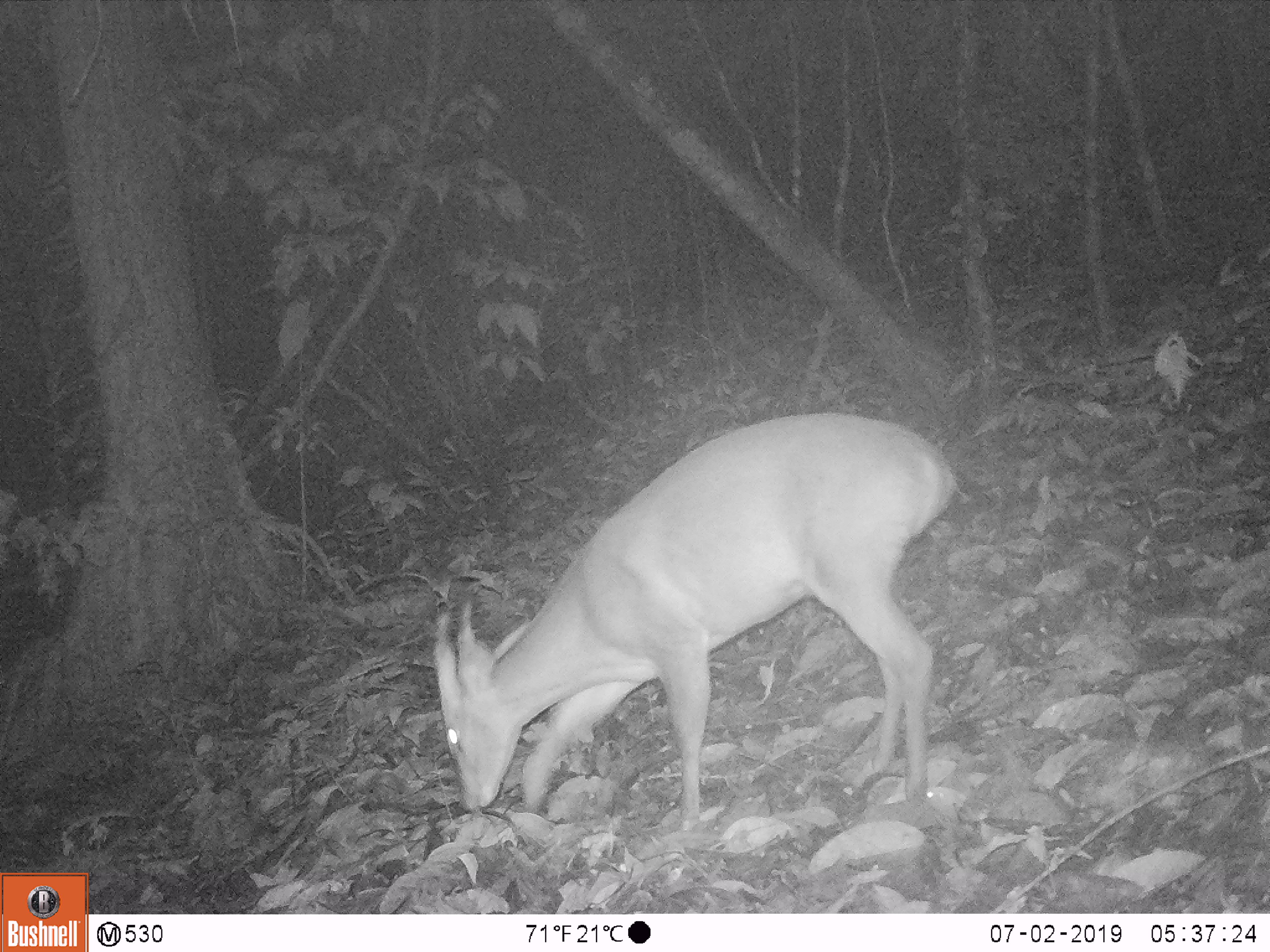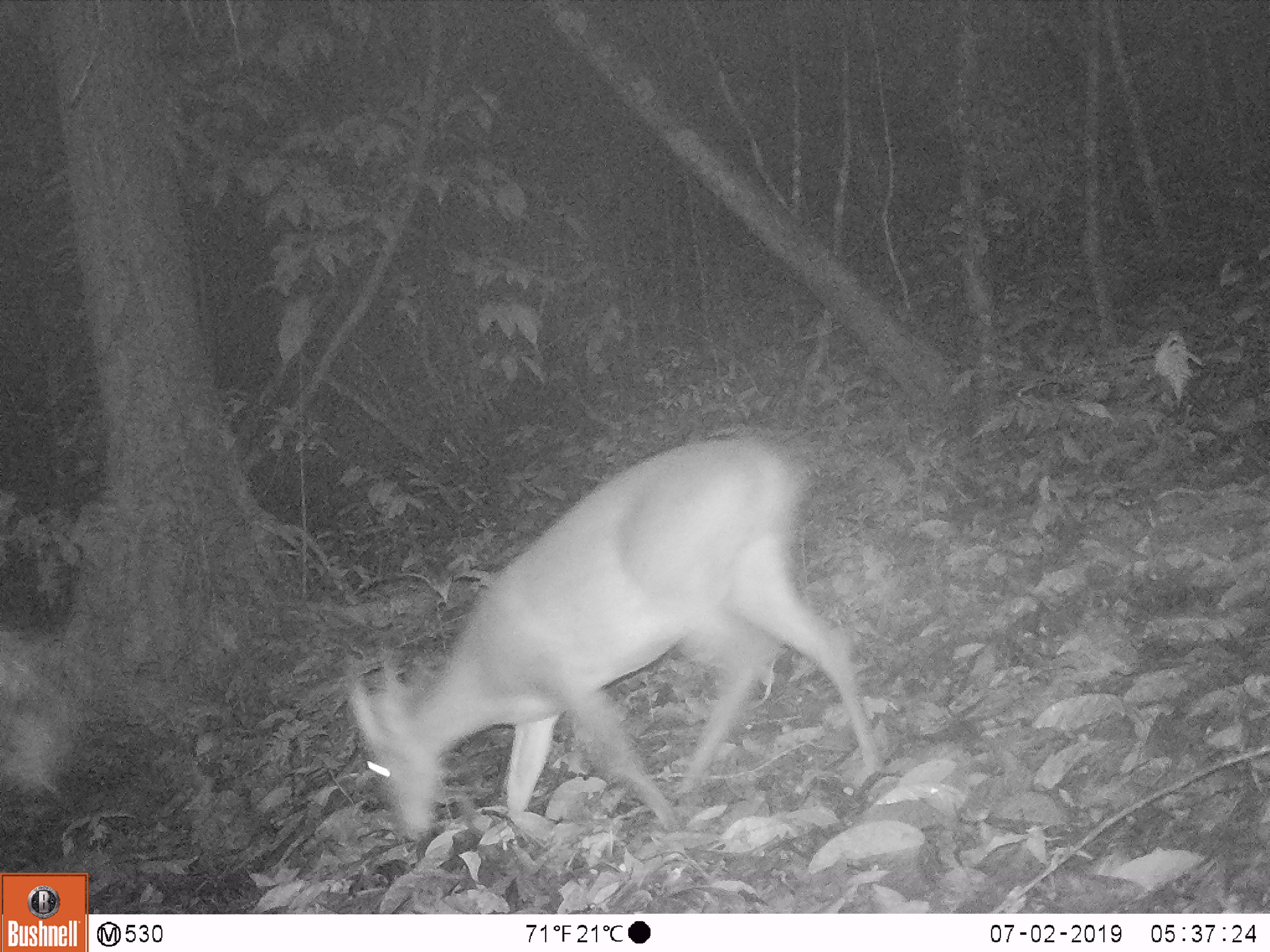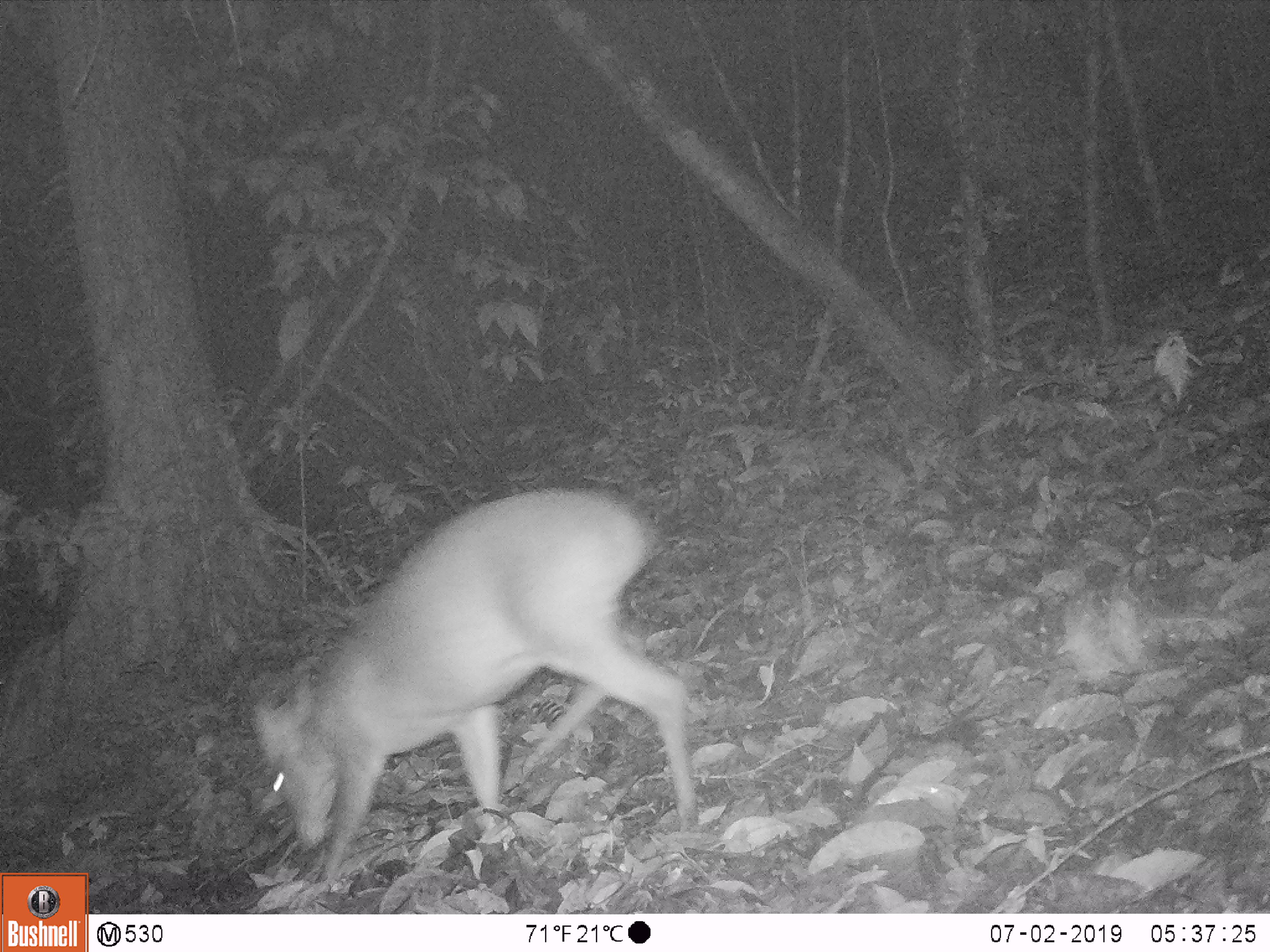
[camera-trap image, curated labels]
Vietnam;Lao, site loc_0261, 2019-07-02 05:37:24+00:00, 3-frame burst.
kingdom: Animalia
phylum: Chordata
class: Mammalia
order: Artiodactyla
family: Cervidae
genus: Muntiacus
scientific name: Muntiacus vuquangensis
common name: large-antlered muntjac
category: large antlered muntjac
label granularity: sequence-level